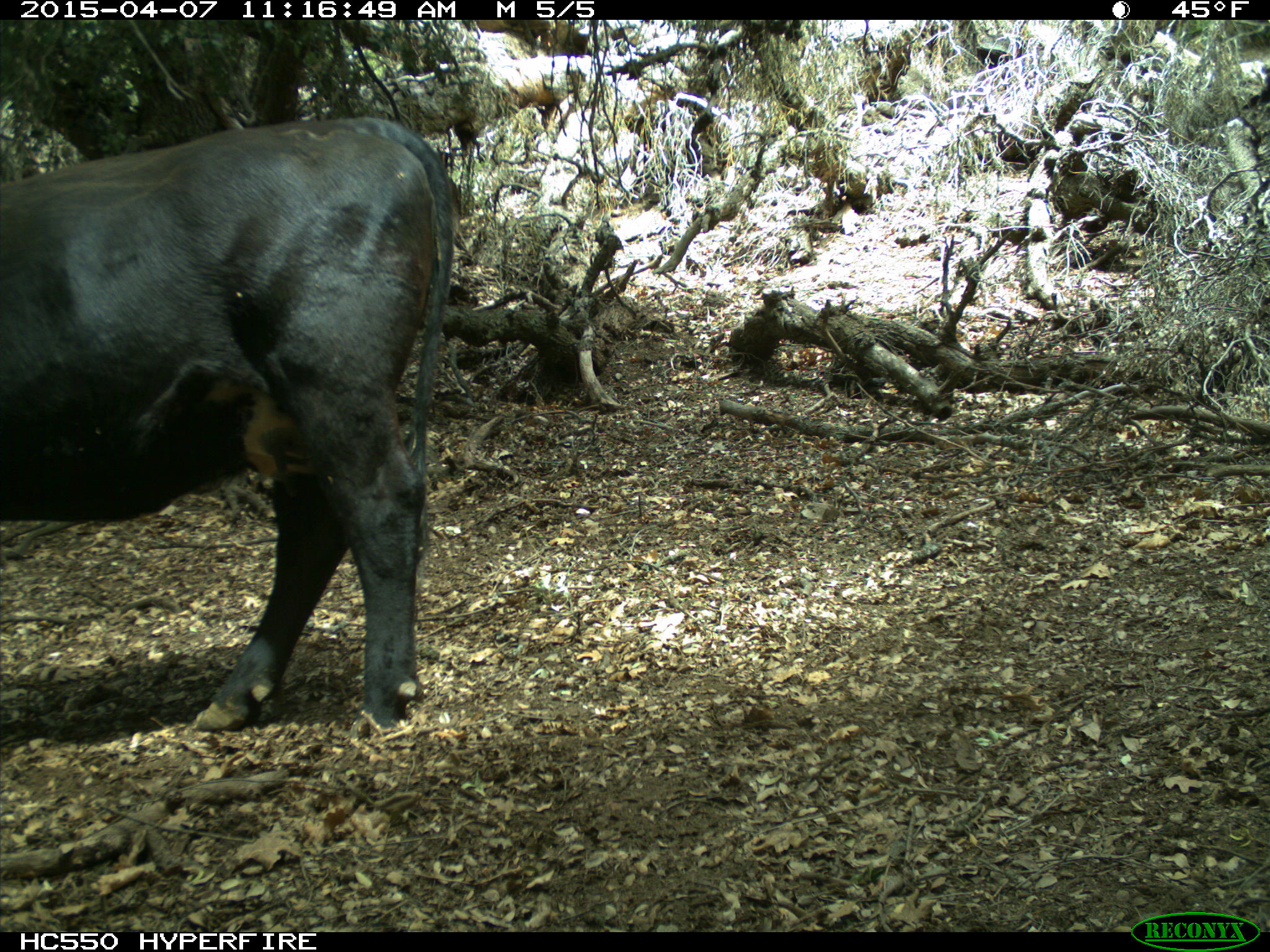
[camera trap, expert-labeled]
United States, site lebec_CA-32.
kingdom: Animalia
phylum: Chordata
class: Mammalia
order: Artiodactyla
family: Bovidae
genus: Bos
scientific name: Bos taurus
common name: domestic cow